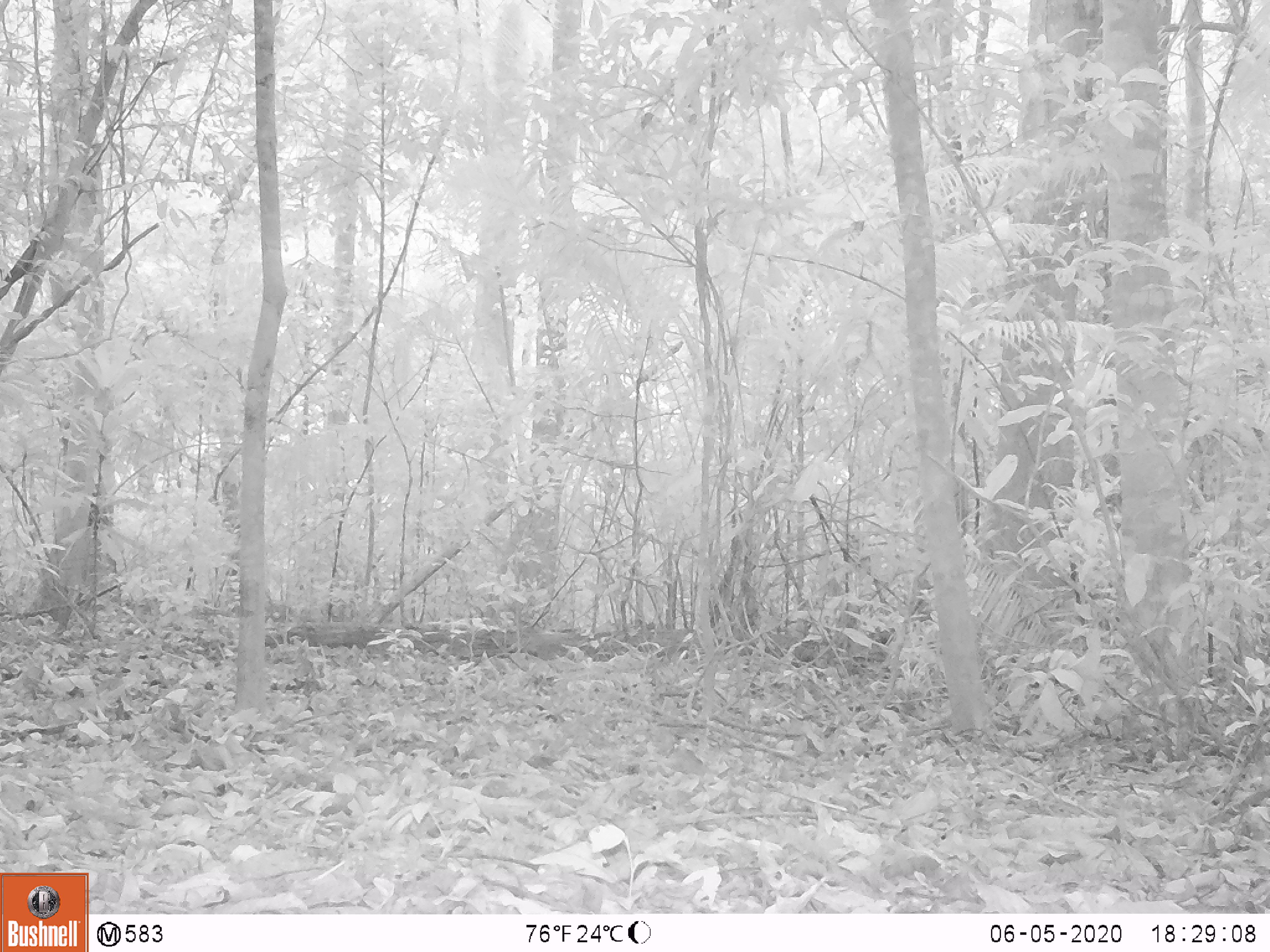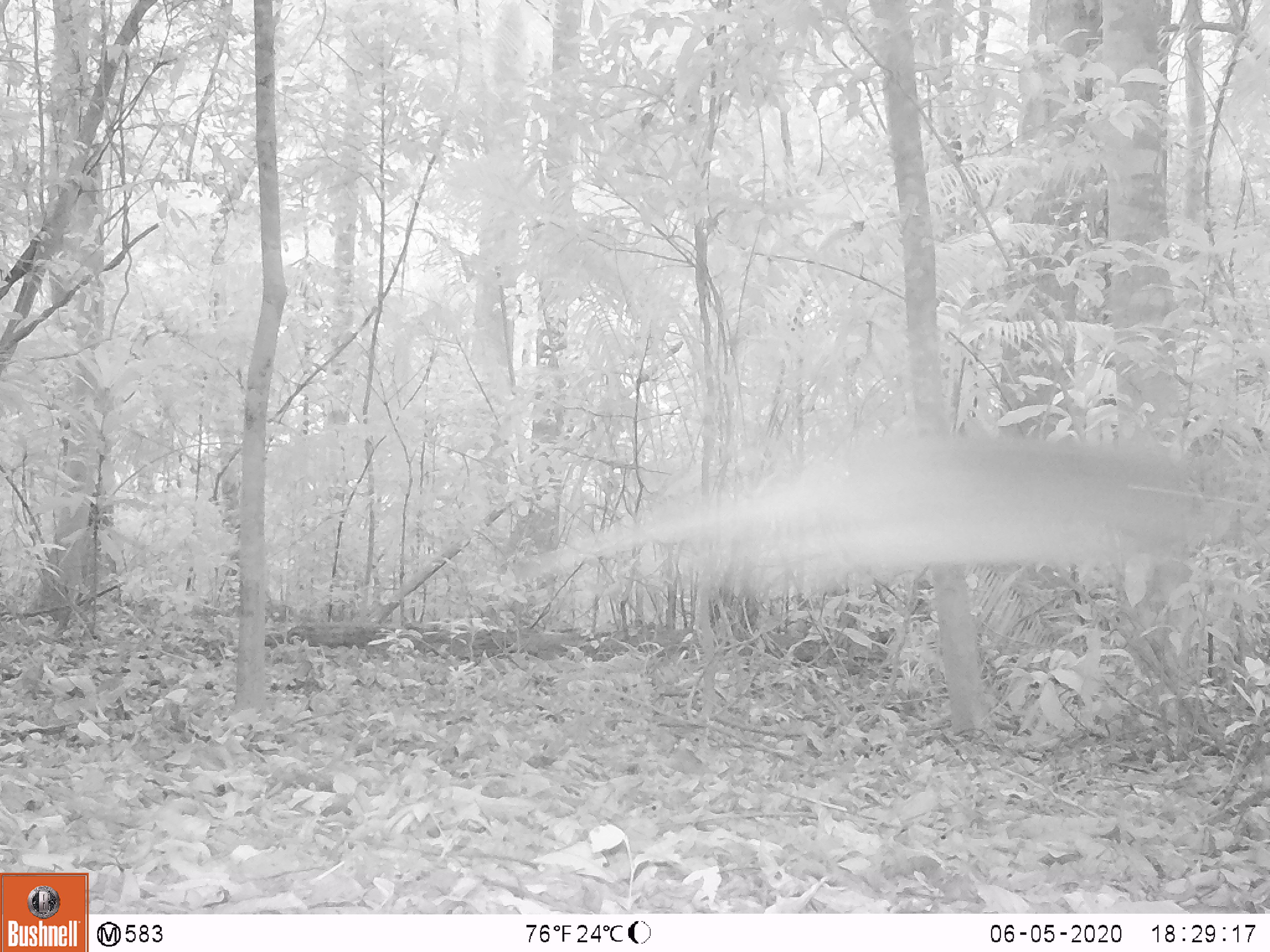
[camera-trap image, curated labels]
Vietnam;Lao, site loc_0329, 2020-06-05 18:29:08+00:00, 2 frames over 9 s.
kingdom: Animalia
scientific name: Animalia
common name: animal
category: unidentified animal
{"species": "unidentified animal (animal) (Animalia)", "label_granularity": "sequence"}